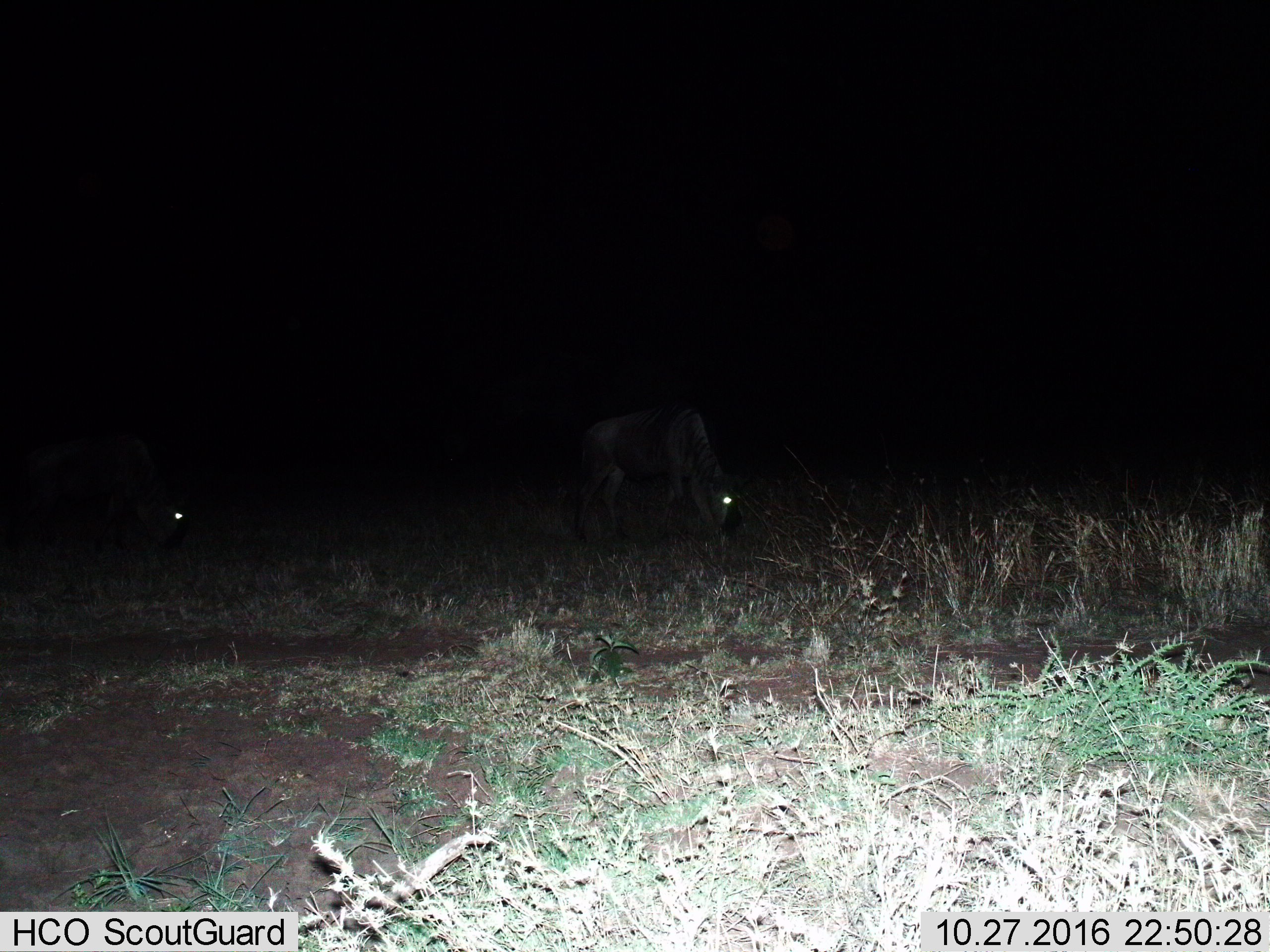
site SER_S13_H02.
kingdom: Animalia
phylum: Chordata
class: Mammalia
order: Artiodactyla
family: Bovidae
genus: Connochaetes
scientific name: Connochaetes taurinus taurinus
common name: blue wildebeest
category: wildebeestblue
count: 2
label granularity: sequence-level